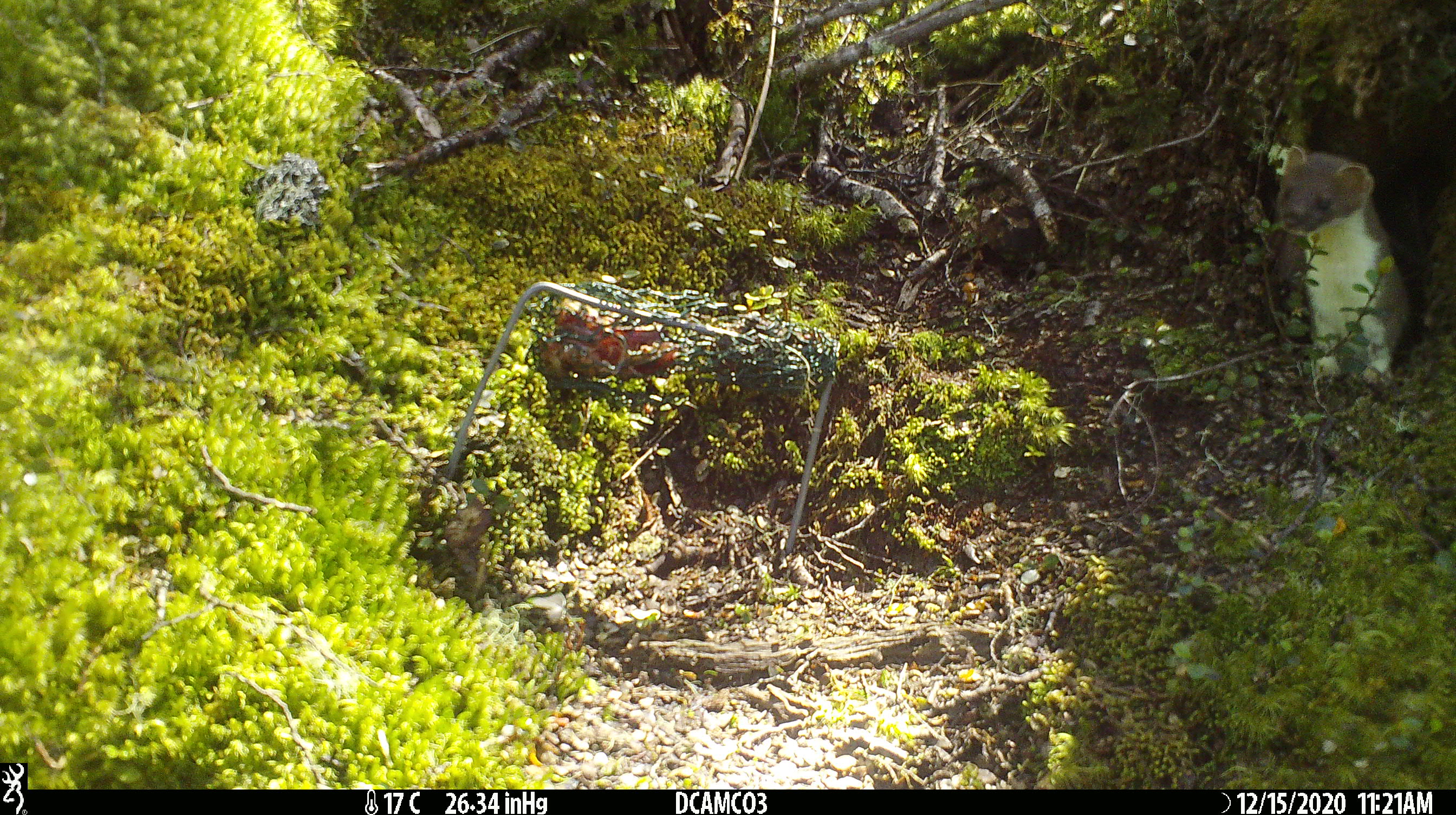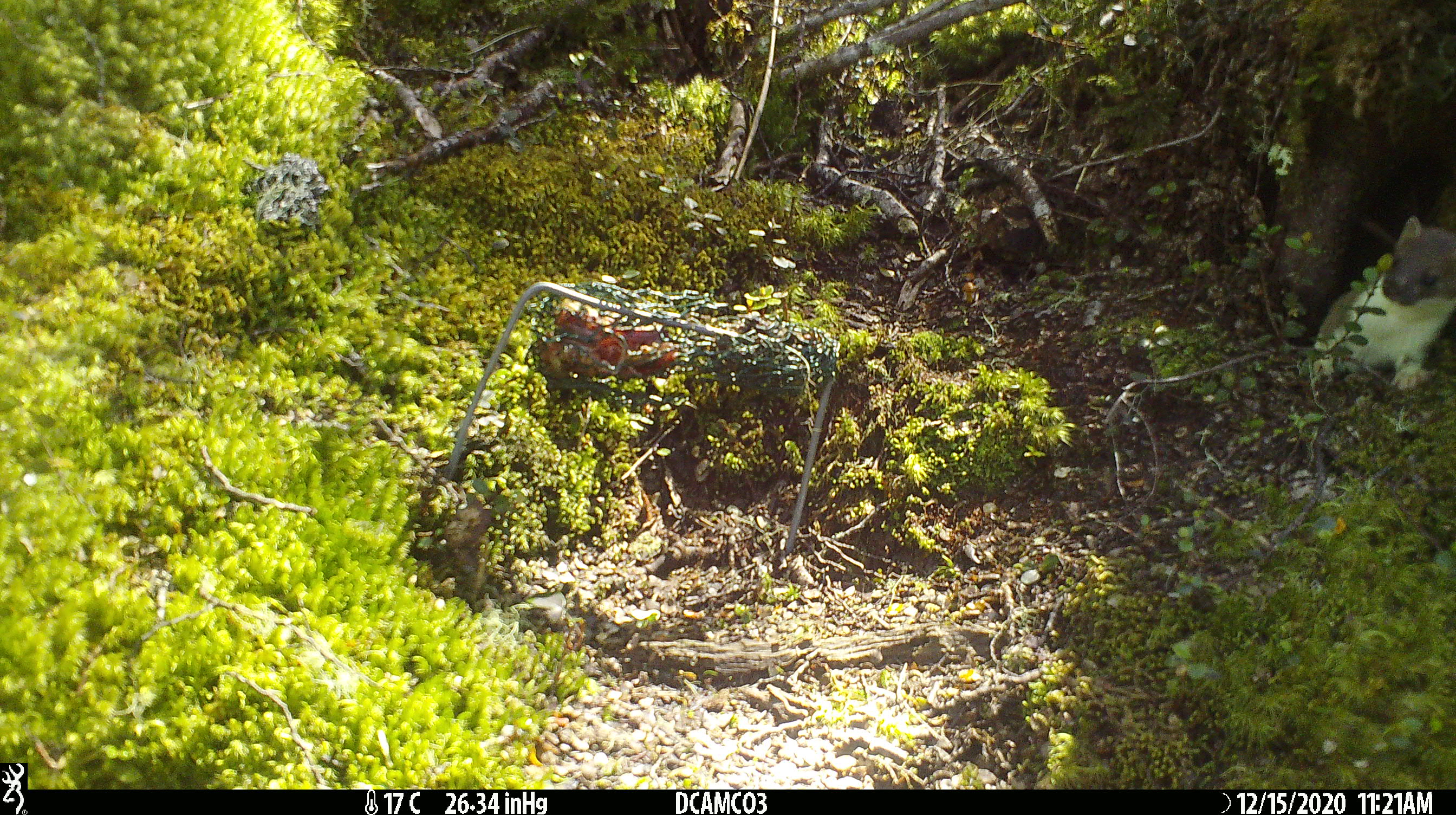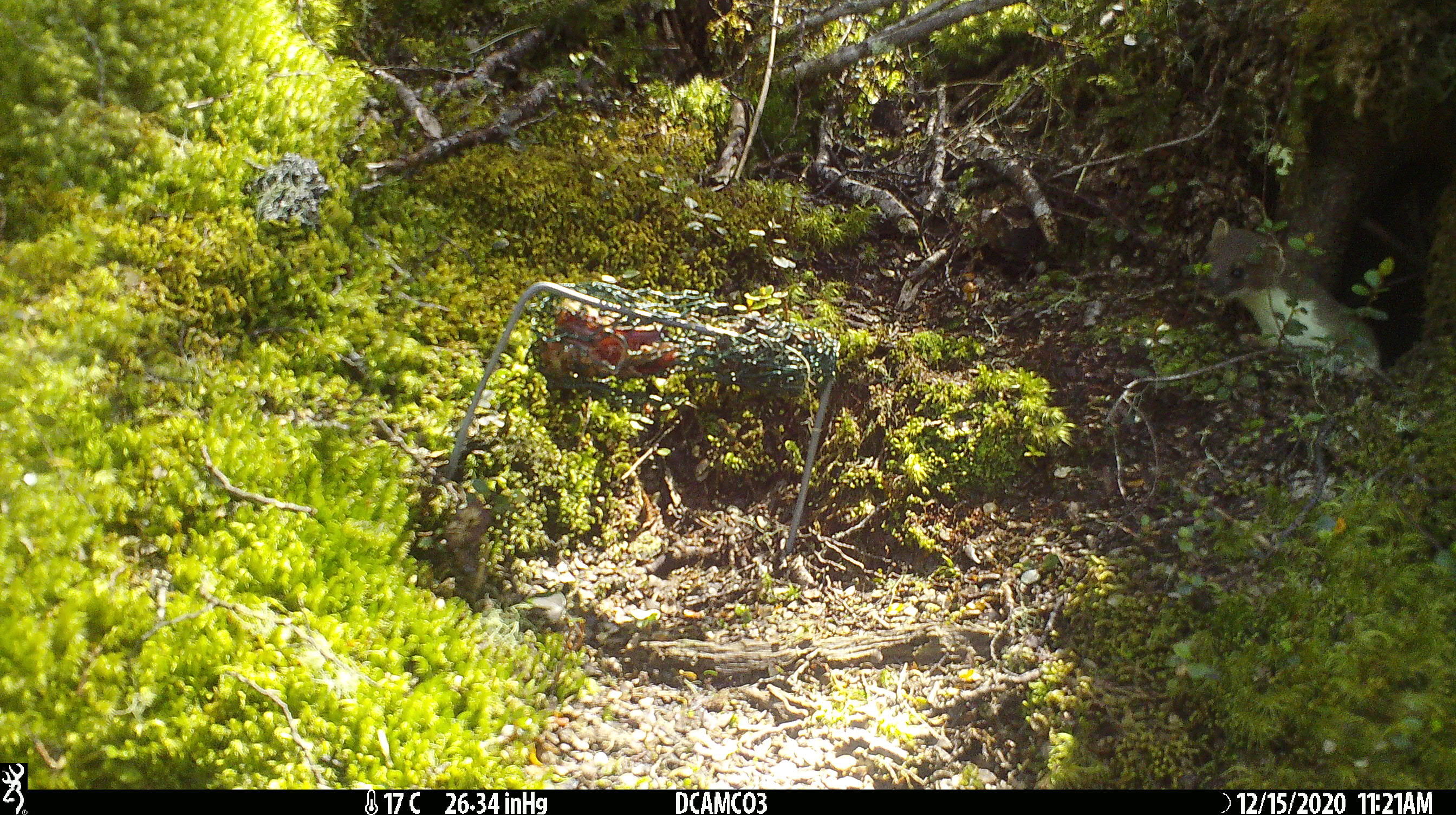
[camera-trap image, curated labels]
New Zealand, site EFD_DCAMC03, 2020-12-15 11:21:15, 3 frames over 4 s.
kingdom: Animalia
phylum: Chordata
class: Mammalia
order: Carnivora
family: Mustelidae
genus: Mustela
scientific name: Mustela erminea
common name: stoat